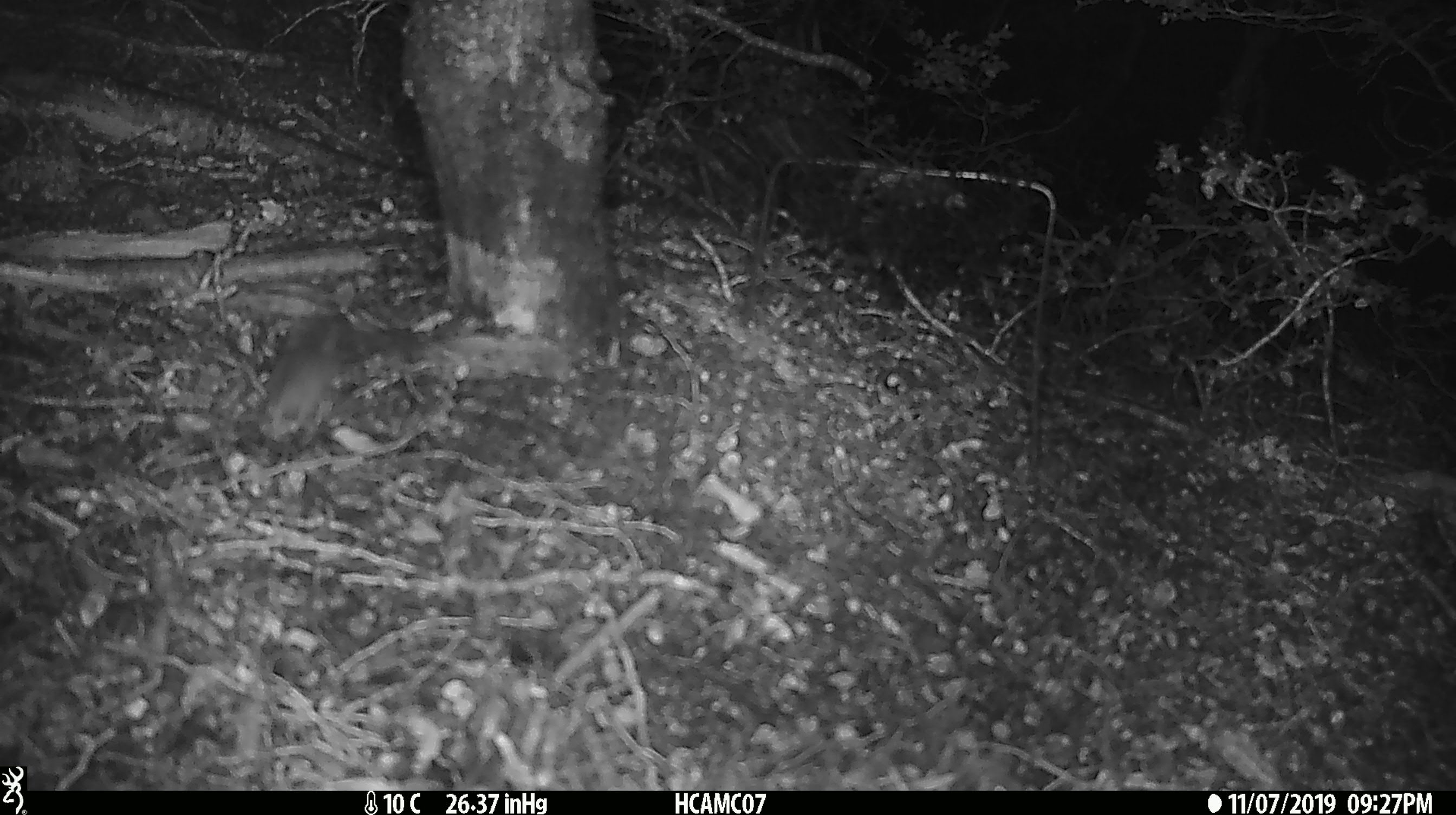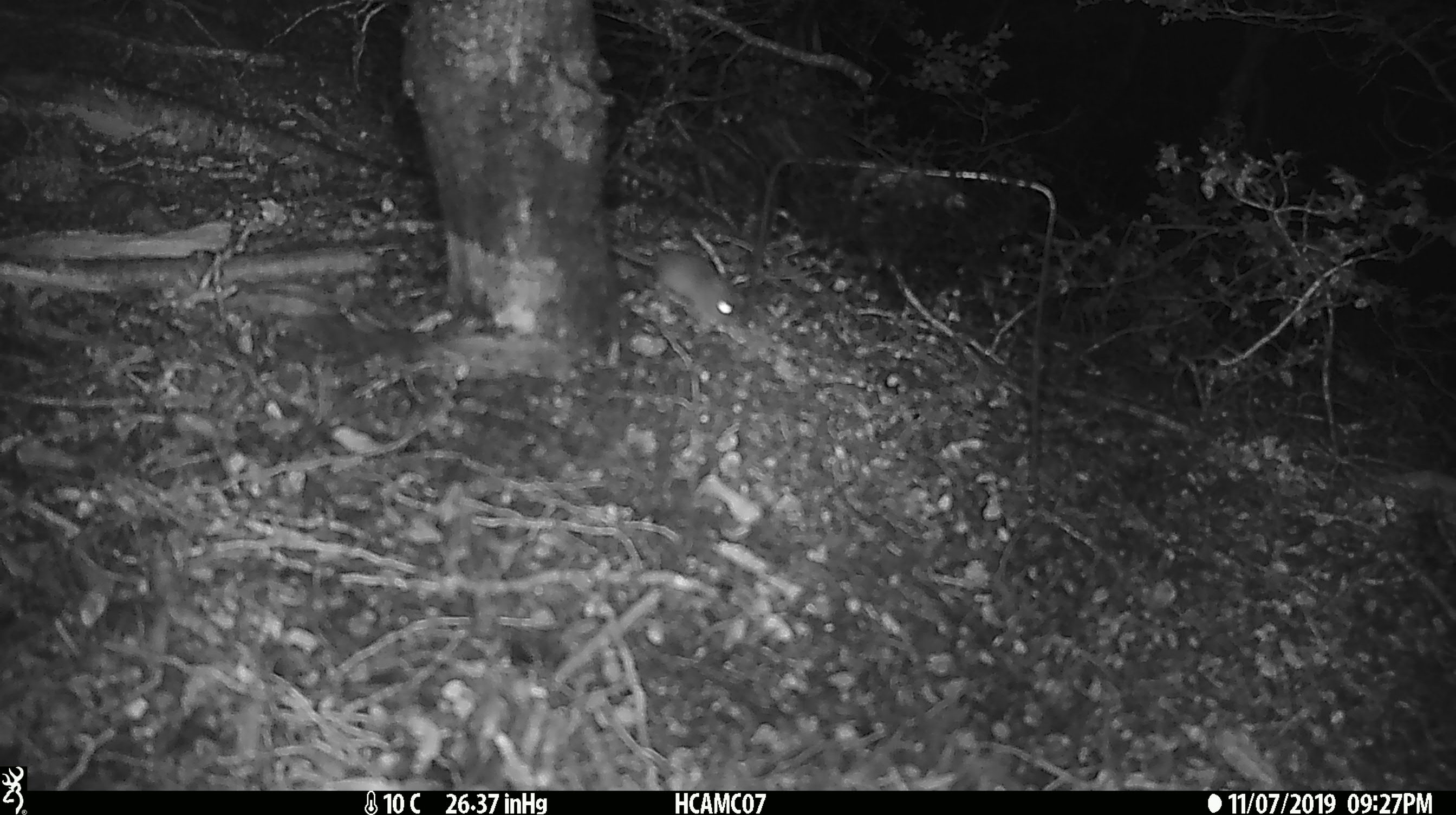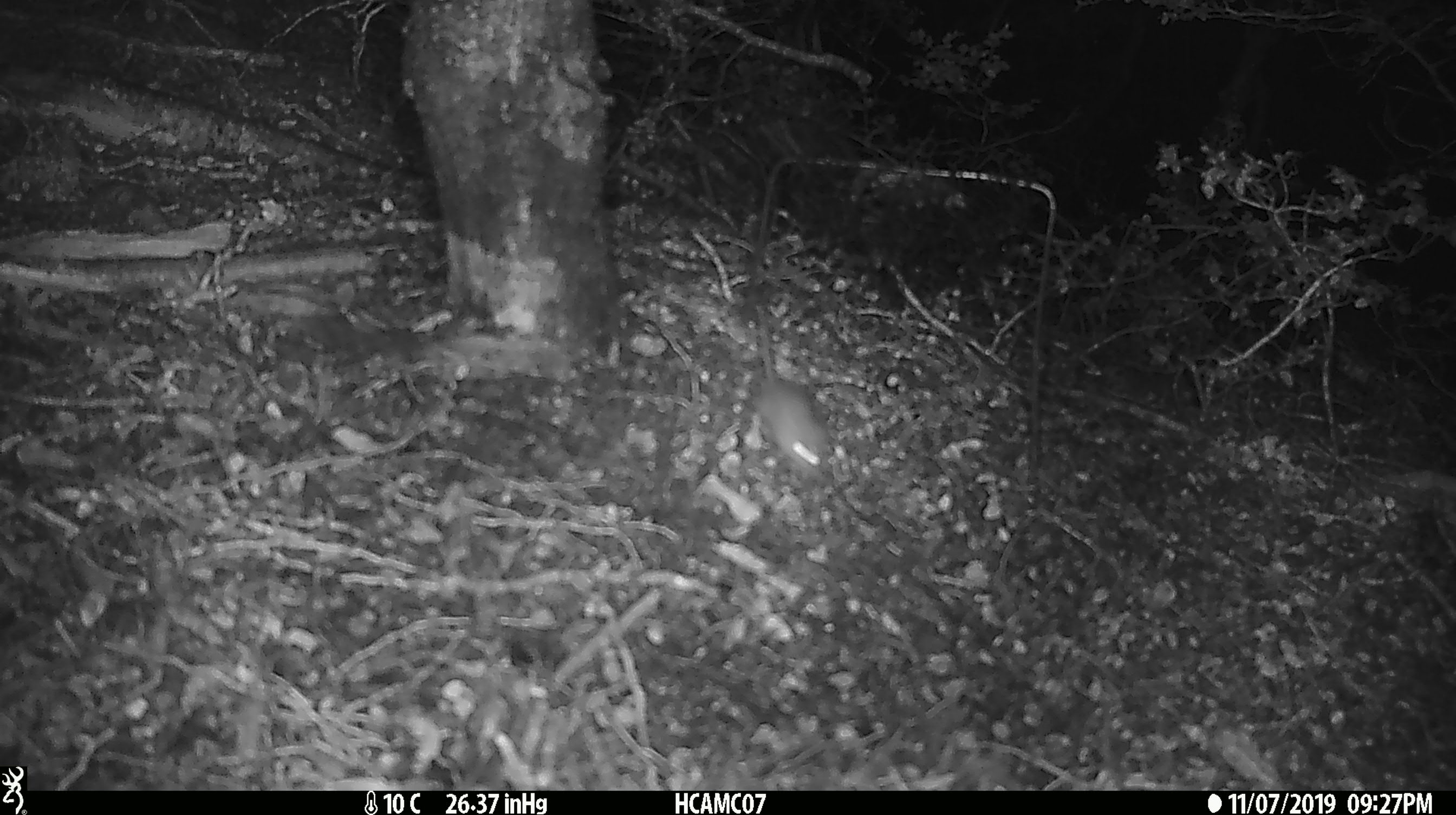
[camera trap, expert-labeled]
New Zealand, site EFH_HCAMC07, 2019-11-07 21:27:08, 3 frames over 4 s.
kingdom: Animalia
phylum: Chordata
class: Mammalia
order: Rodentia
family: Muridae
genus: Mus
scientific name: Mus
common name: mouse